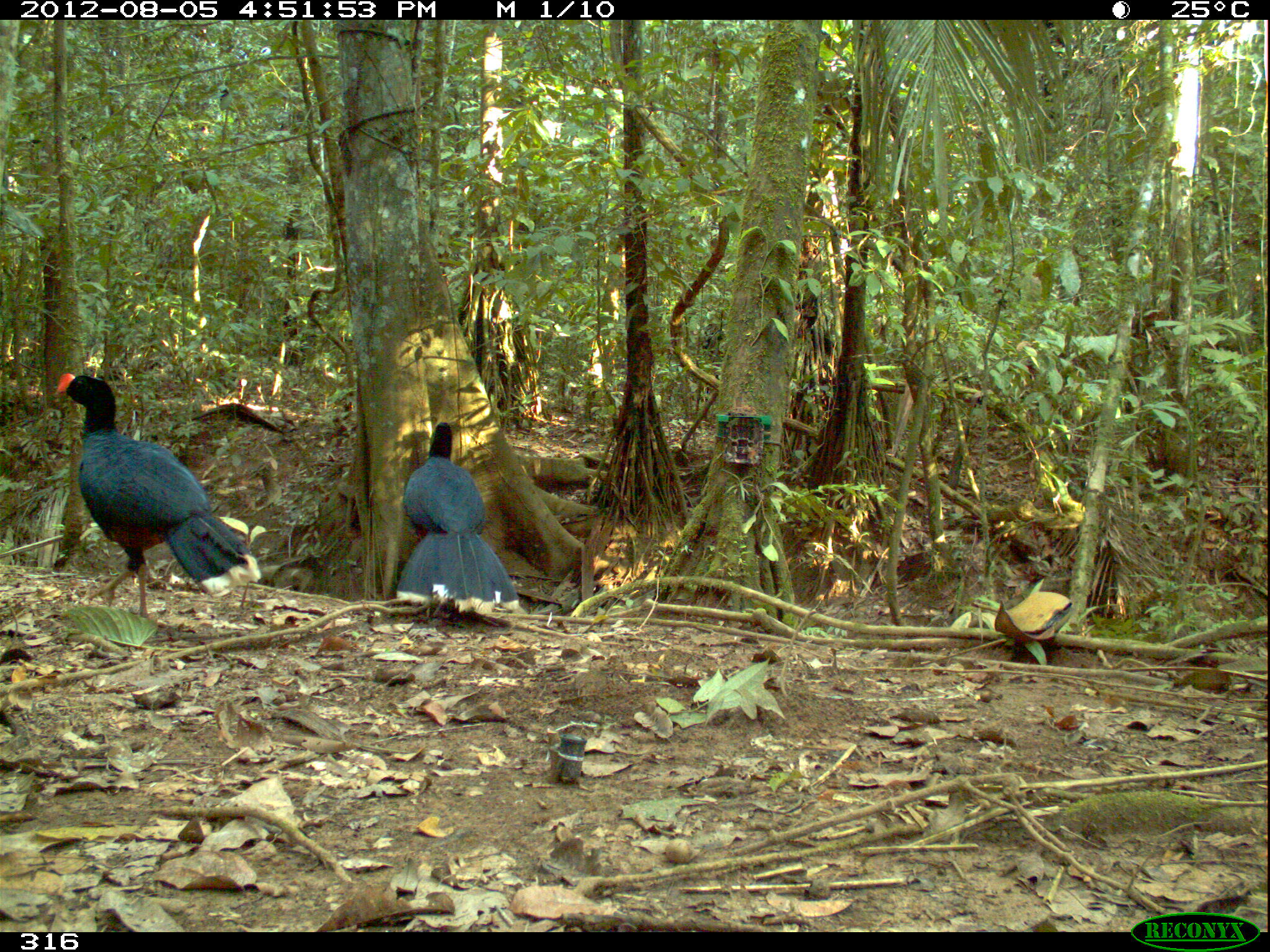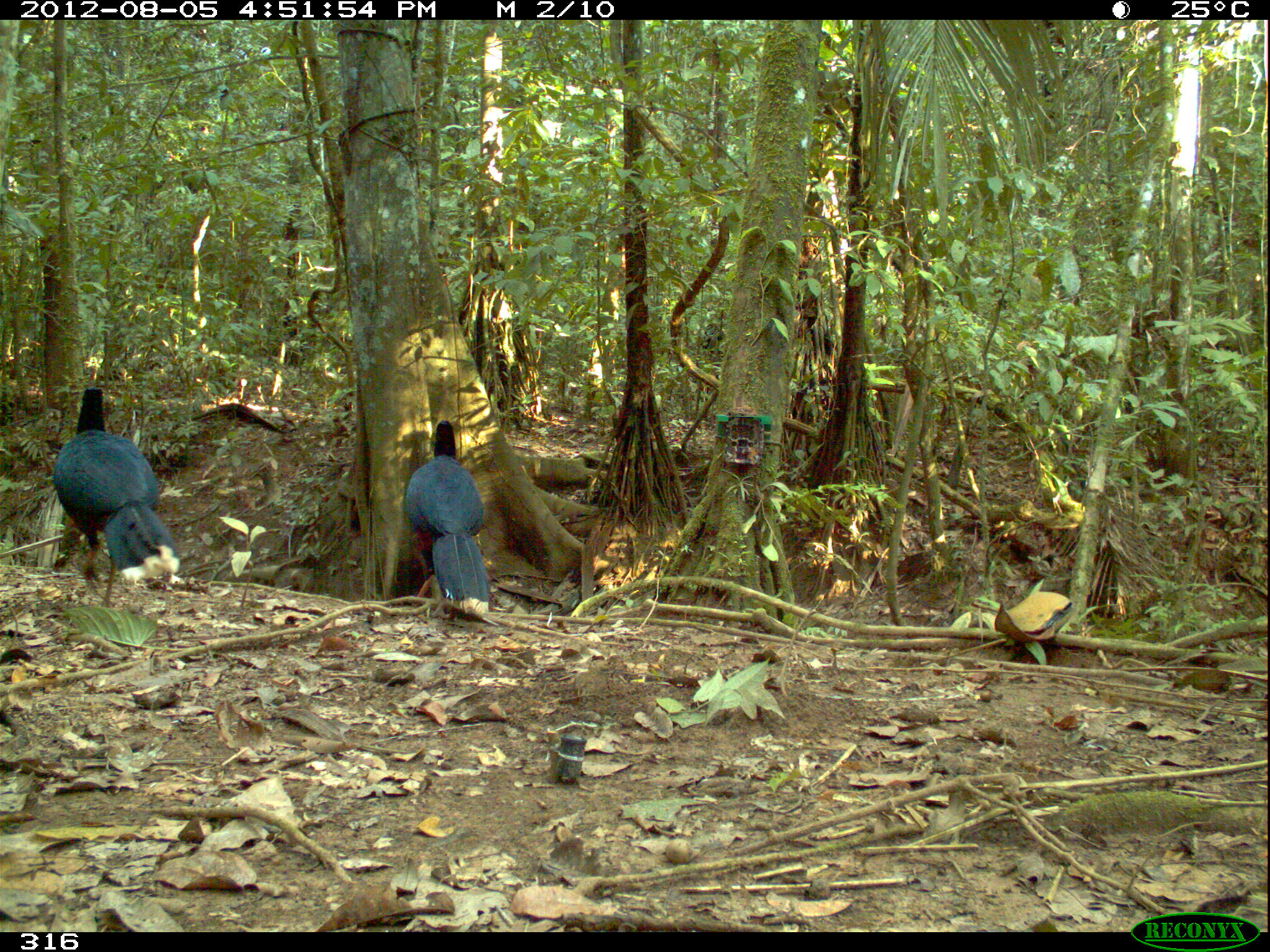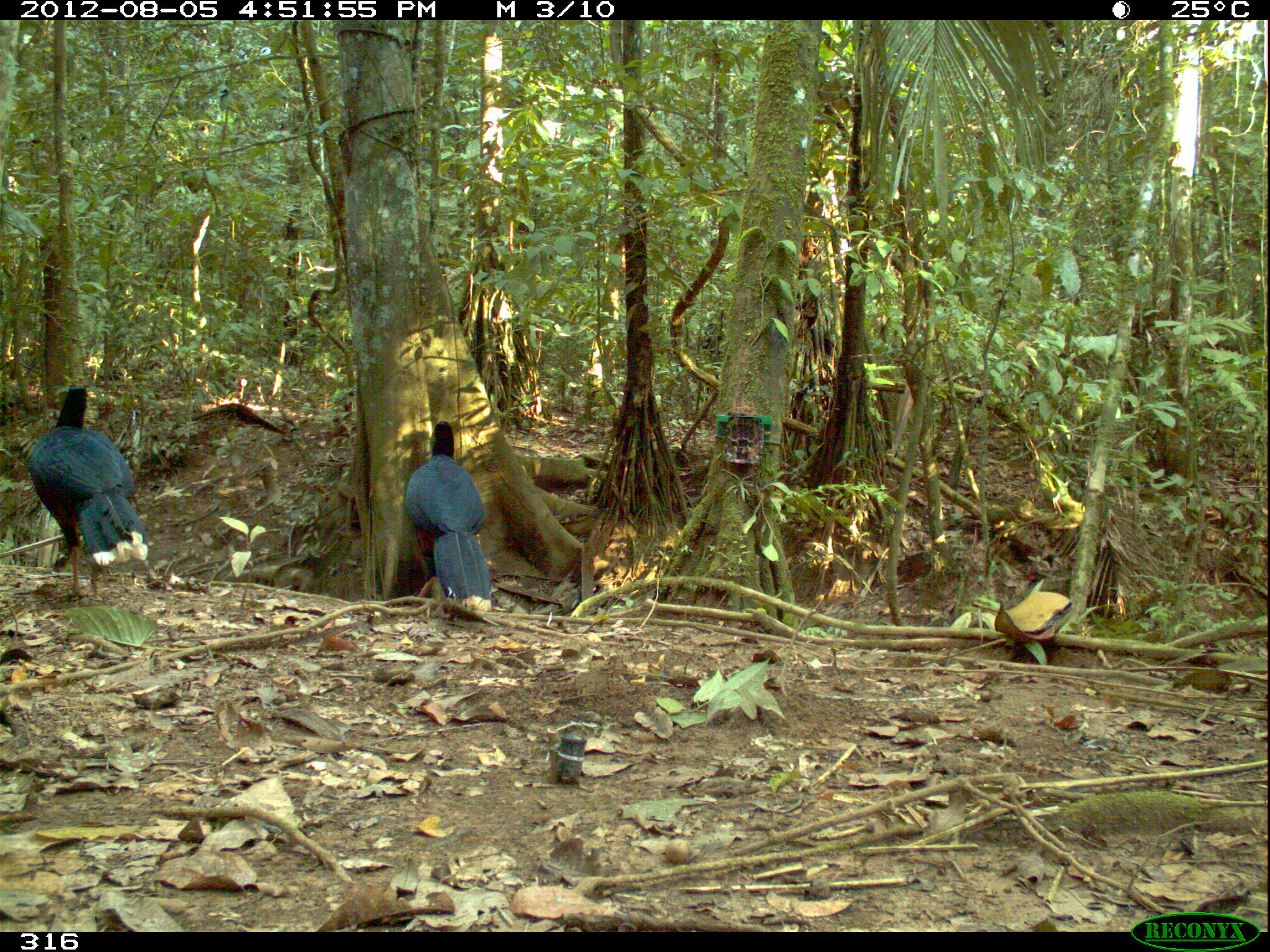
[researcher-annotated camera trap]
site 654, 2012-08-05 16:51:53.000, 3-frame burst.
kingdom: Animalia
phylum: Chordata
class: Aves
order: Galliformes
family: Cracidae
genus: Mitu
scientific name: Mitu tuberosum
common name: razor-billed curassow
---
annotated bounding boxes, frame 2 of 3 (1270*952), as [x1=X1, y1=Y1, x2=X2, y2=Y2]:
mitu tuberosum: [x1=53, y1=386, x2=180, y2=607]; [x1=405, y1=420, x2=488, y2=612]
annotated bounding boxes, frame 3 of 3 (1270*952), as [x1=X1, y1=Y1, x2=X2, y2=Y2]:
mitu tuberosum: [x1=28, y1=385, x2=146, y2=599]; [x1=405, y1=421, x2=490, y2=611]